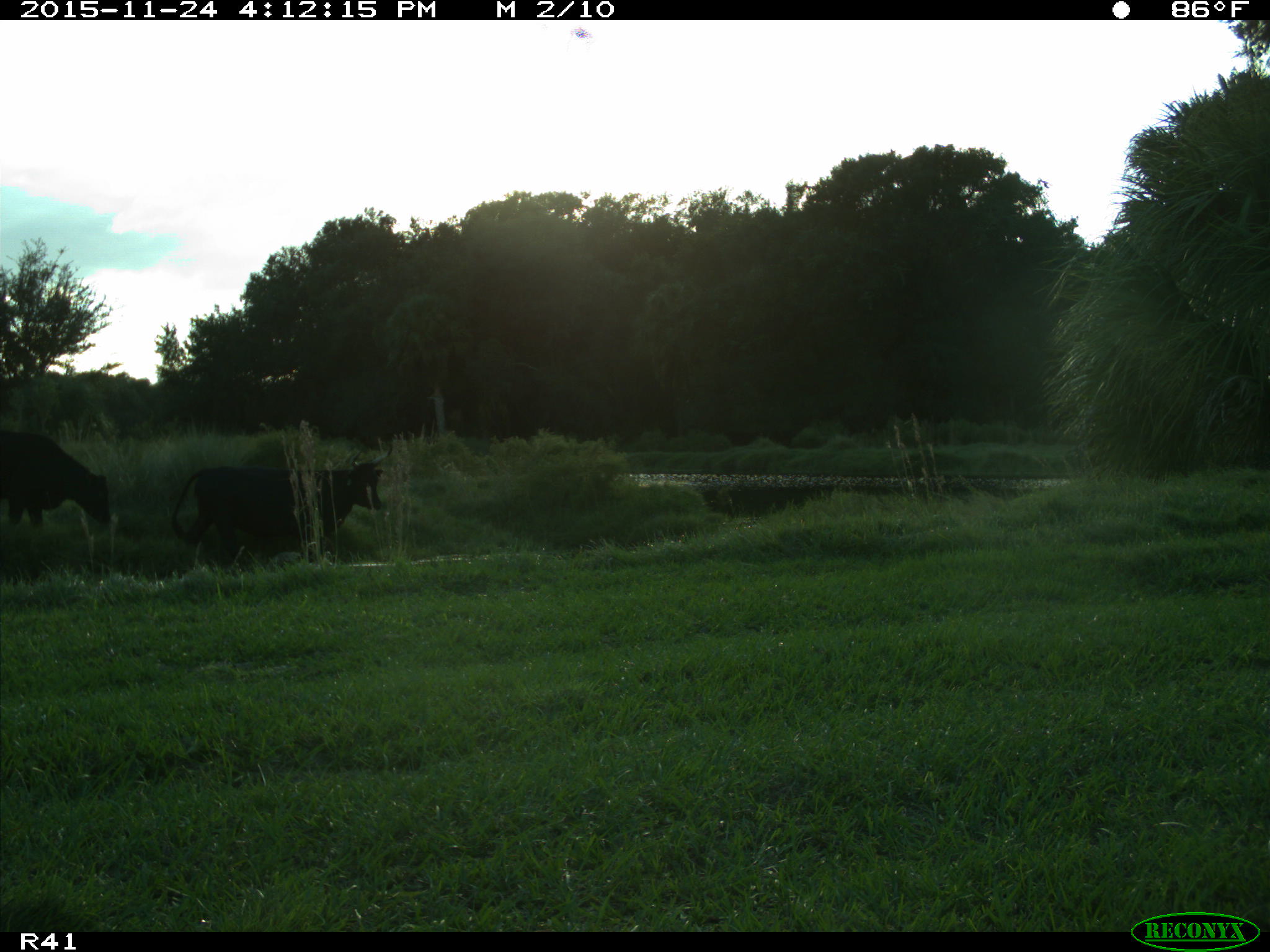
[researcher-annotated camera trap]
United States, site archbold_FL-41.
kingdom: Animalia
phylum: Chordata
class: Mammalia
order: Artiodactyla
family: Bovidae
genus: Bos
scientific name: Bos taurus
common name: domestic cow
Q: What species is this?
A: Bos taurus (domestic cow).